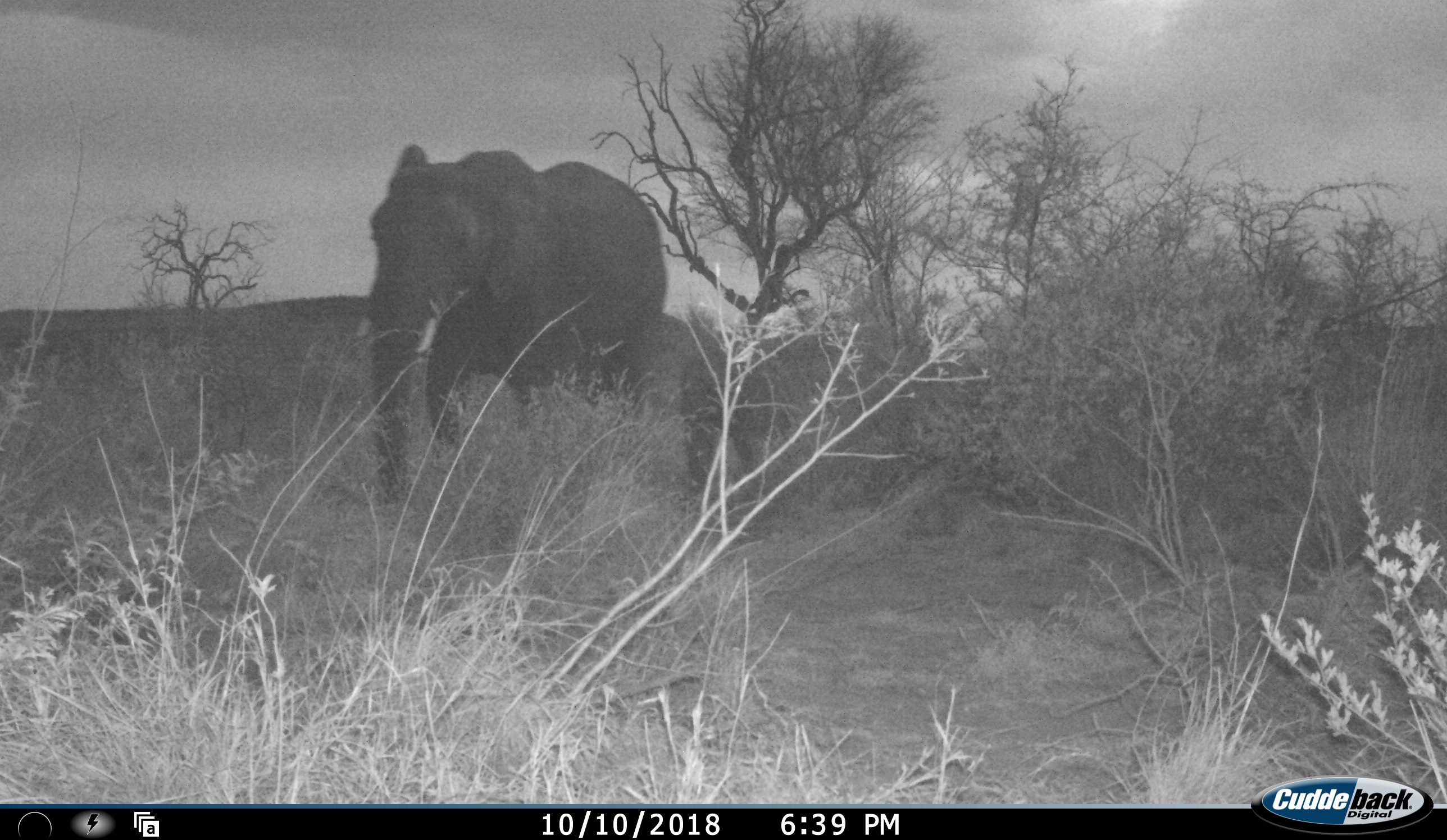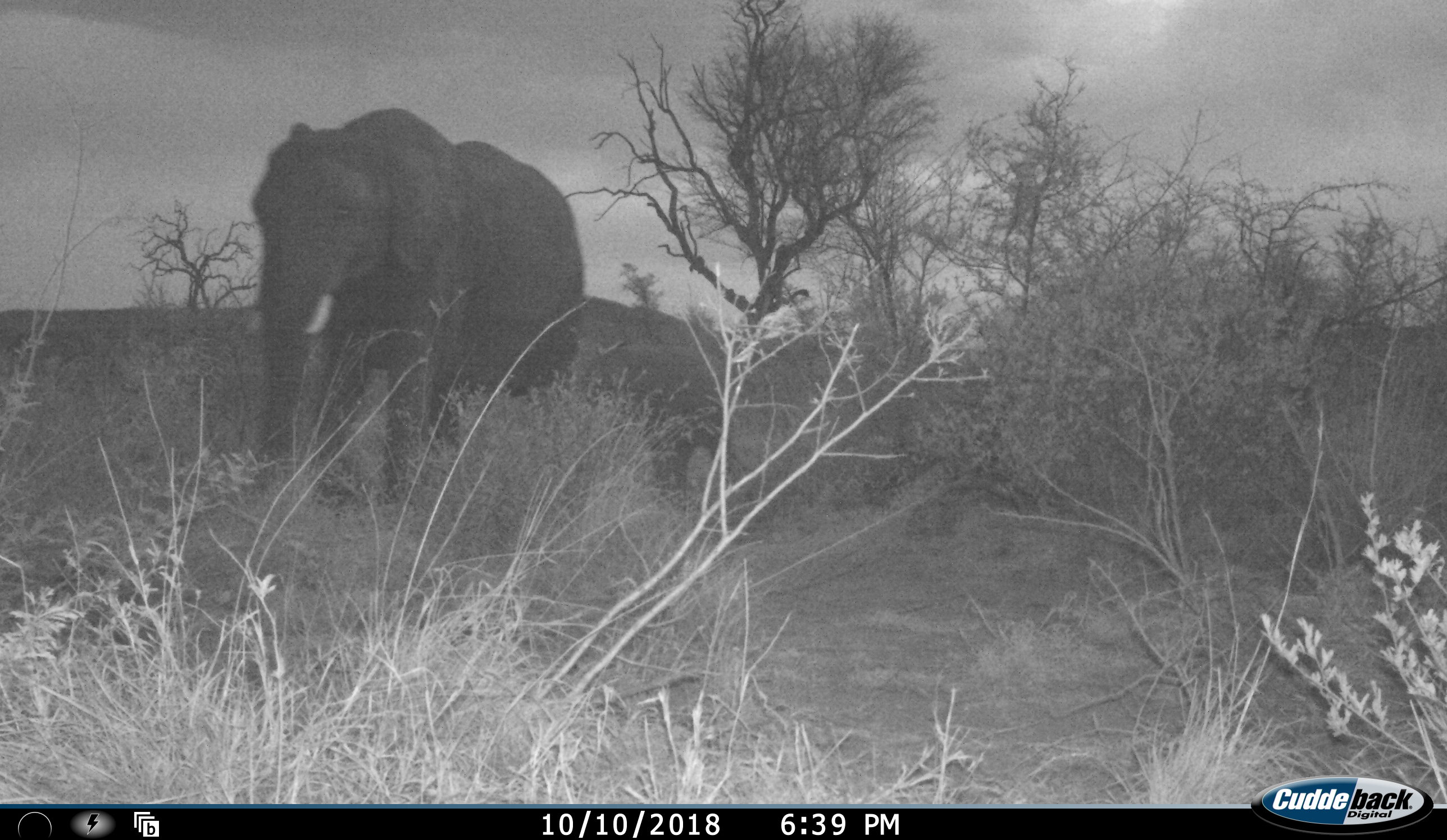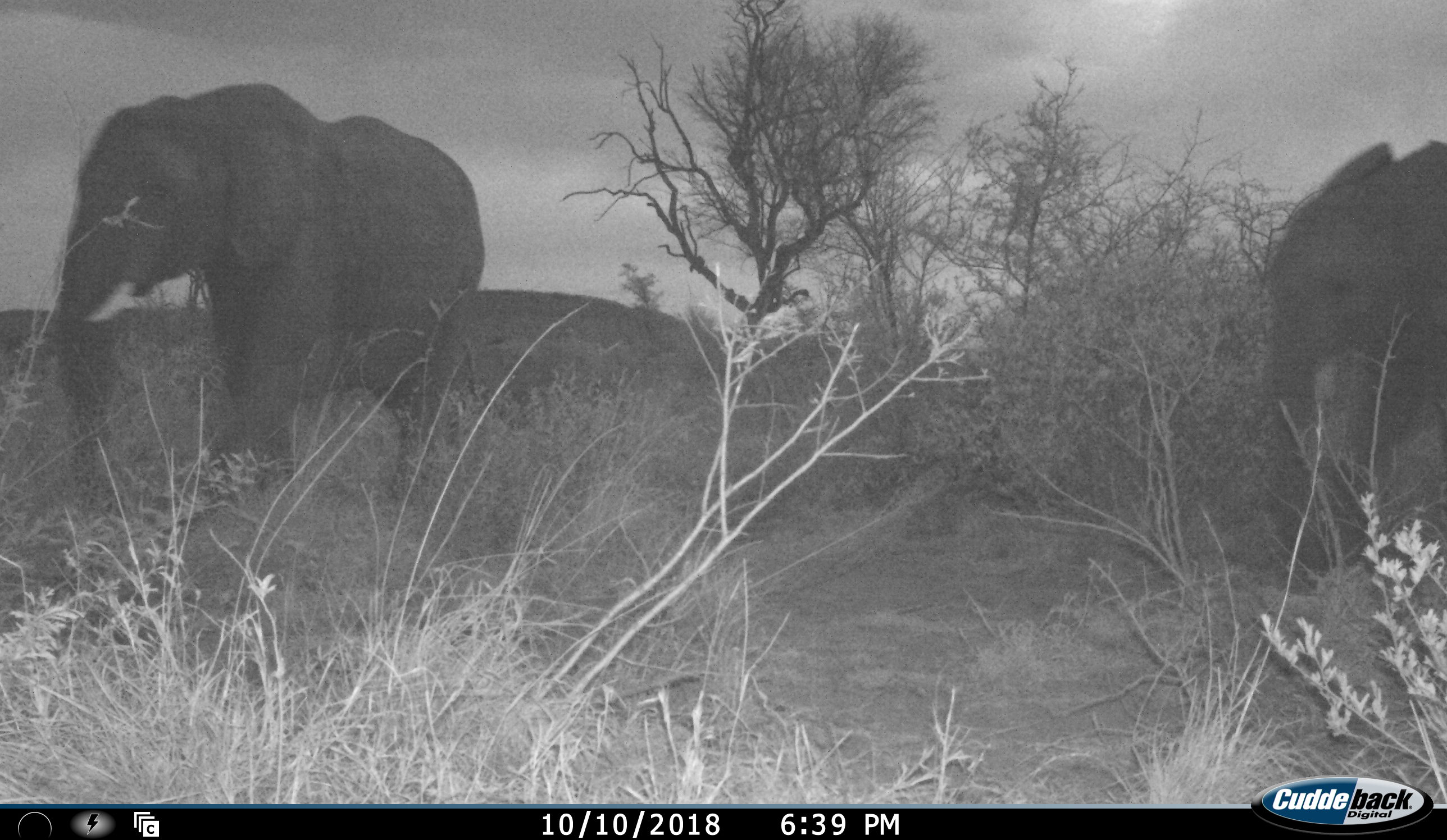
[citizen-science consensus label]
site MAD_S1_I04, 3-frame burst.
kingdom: Animalia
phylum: Chordata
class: Mammalia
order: Proboscidea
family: Elephantidae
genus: Loxodonta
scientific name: Loxodonta africana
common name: african bush elephant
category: elephant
Elephant (african bush elephant) (Loxodonta africana), count 3. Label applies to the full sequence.